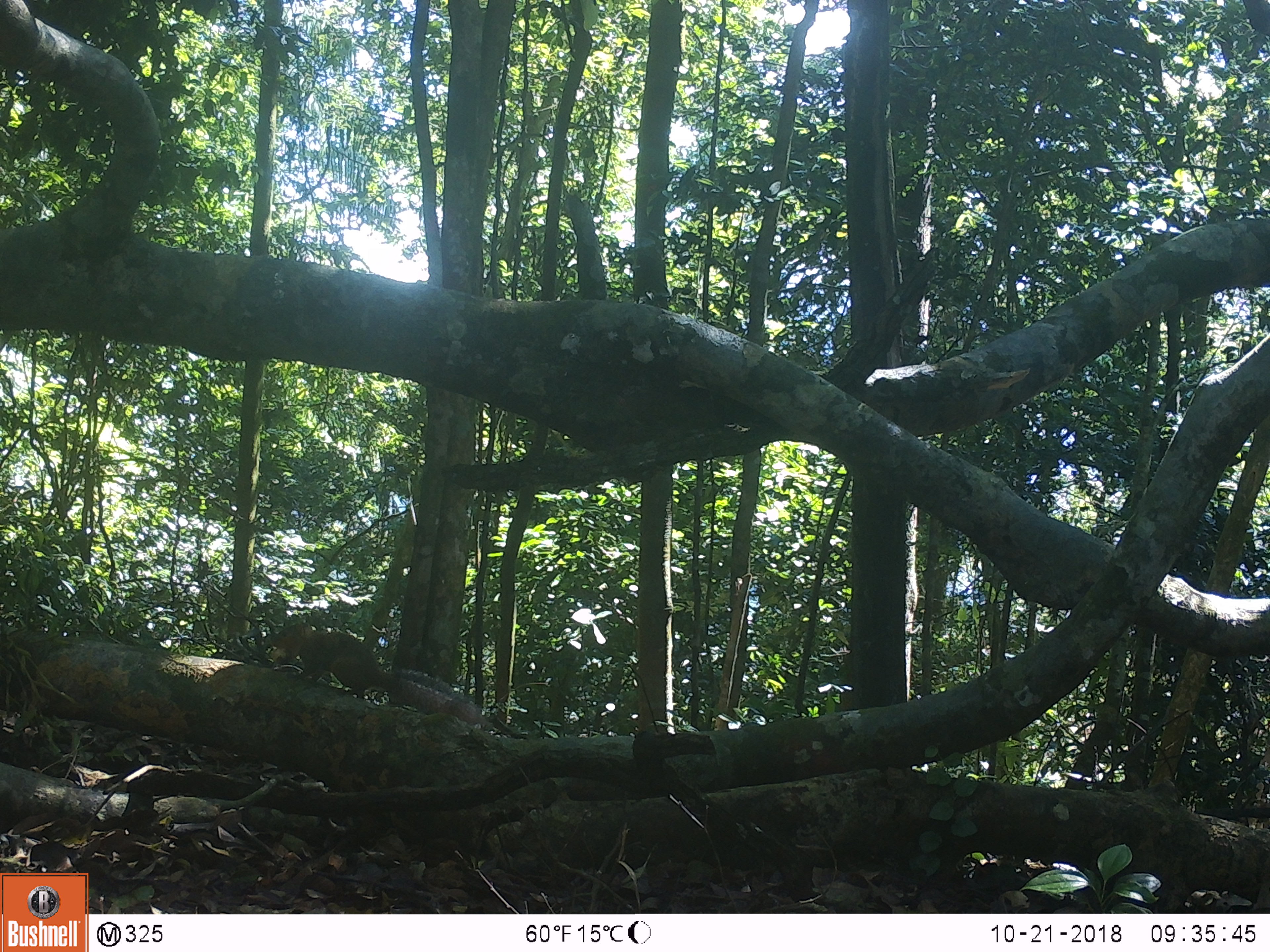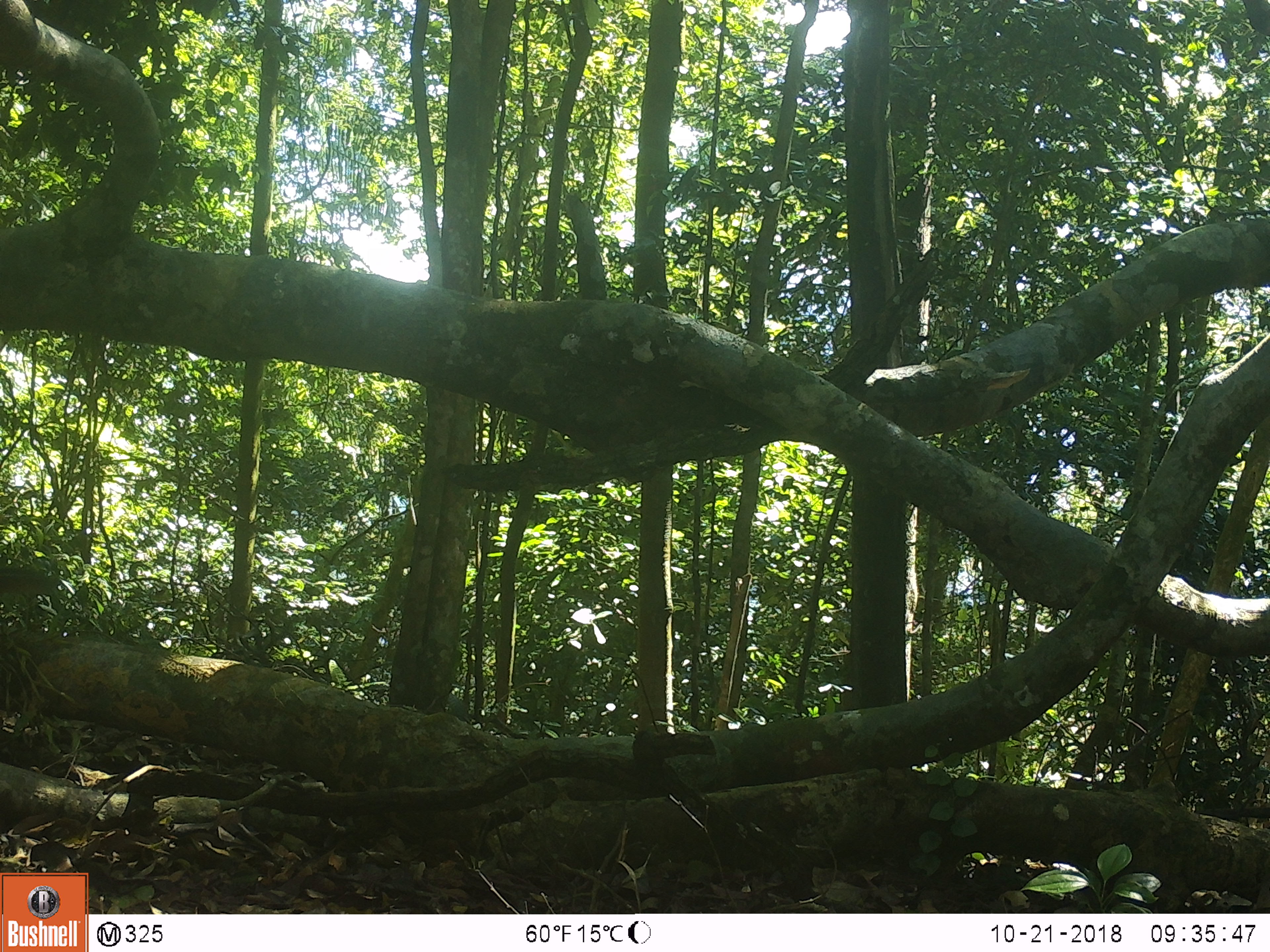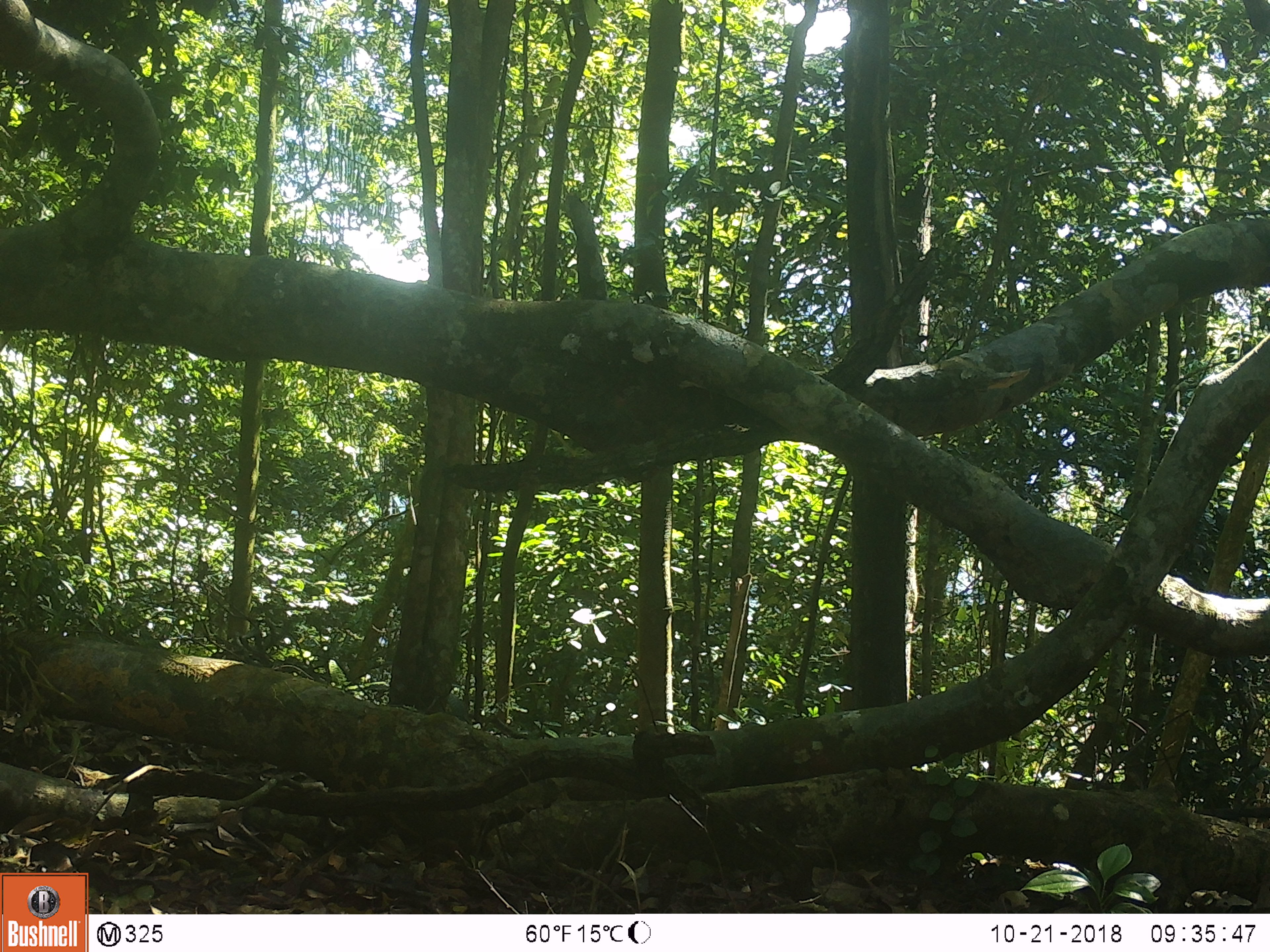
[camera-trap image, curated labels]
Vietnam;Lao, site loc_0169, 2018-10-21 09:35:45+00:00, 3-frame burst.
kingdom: Animalia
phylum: Chordata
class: Mammalia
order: Rodentia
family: Sciuridae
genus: Dremomys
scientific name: Dremomys rufigenis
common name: red-cheeked squirrel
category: red cheeked squirrel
Red cheeked squirrel (red-cheeked squirrel) (Dremomys rufigenis). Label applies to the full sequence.